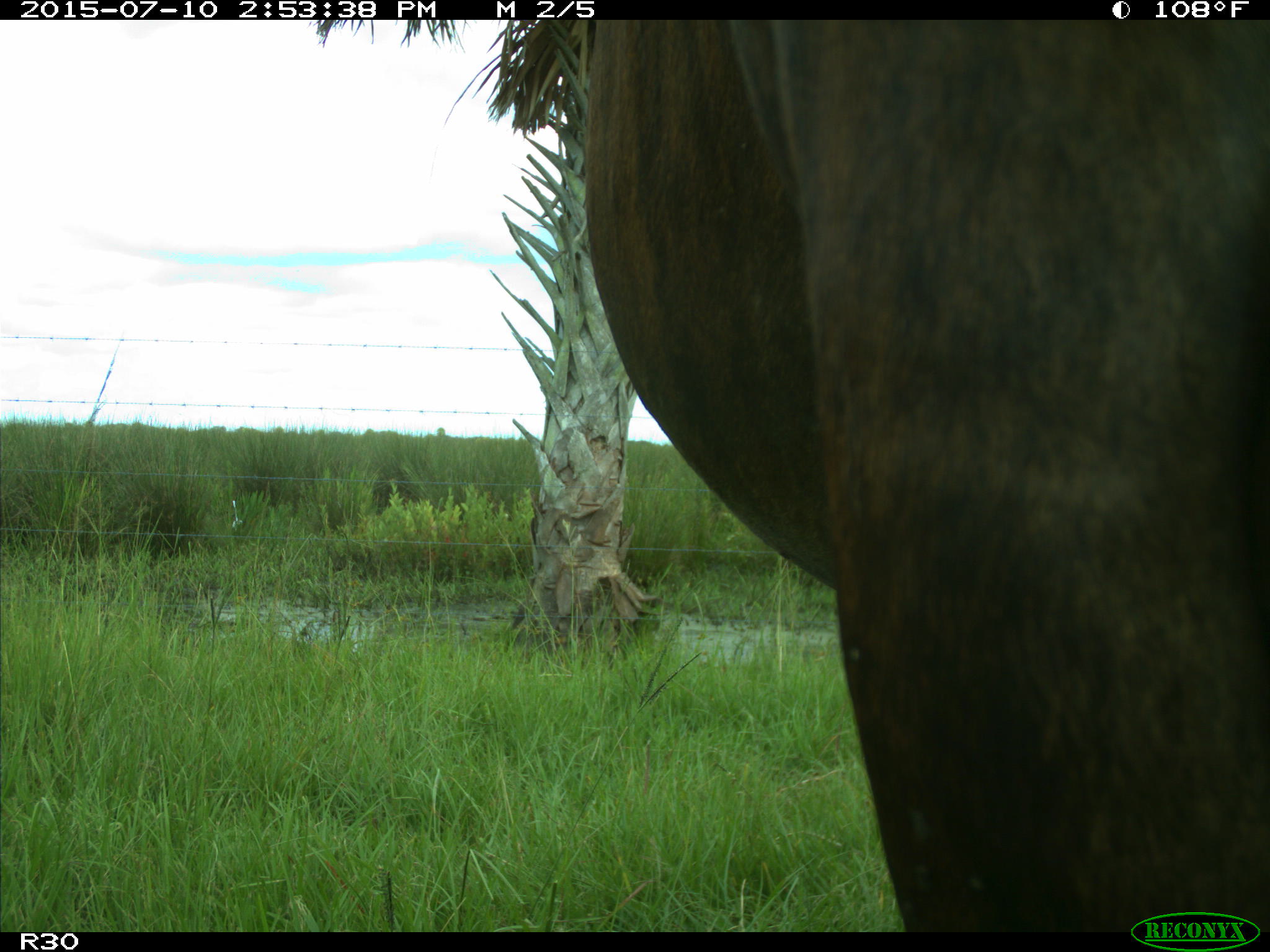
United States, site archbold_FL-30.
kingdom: Animalia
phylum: Chordata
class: Mammalia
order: Artiodactyla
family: Bovidae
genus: Bos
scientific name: Bos taurus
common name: domestic cow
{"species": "Bos taurus (domestic cow)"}